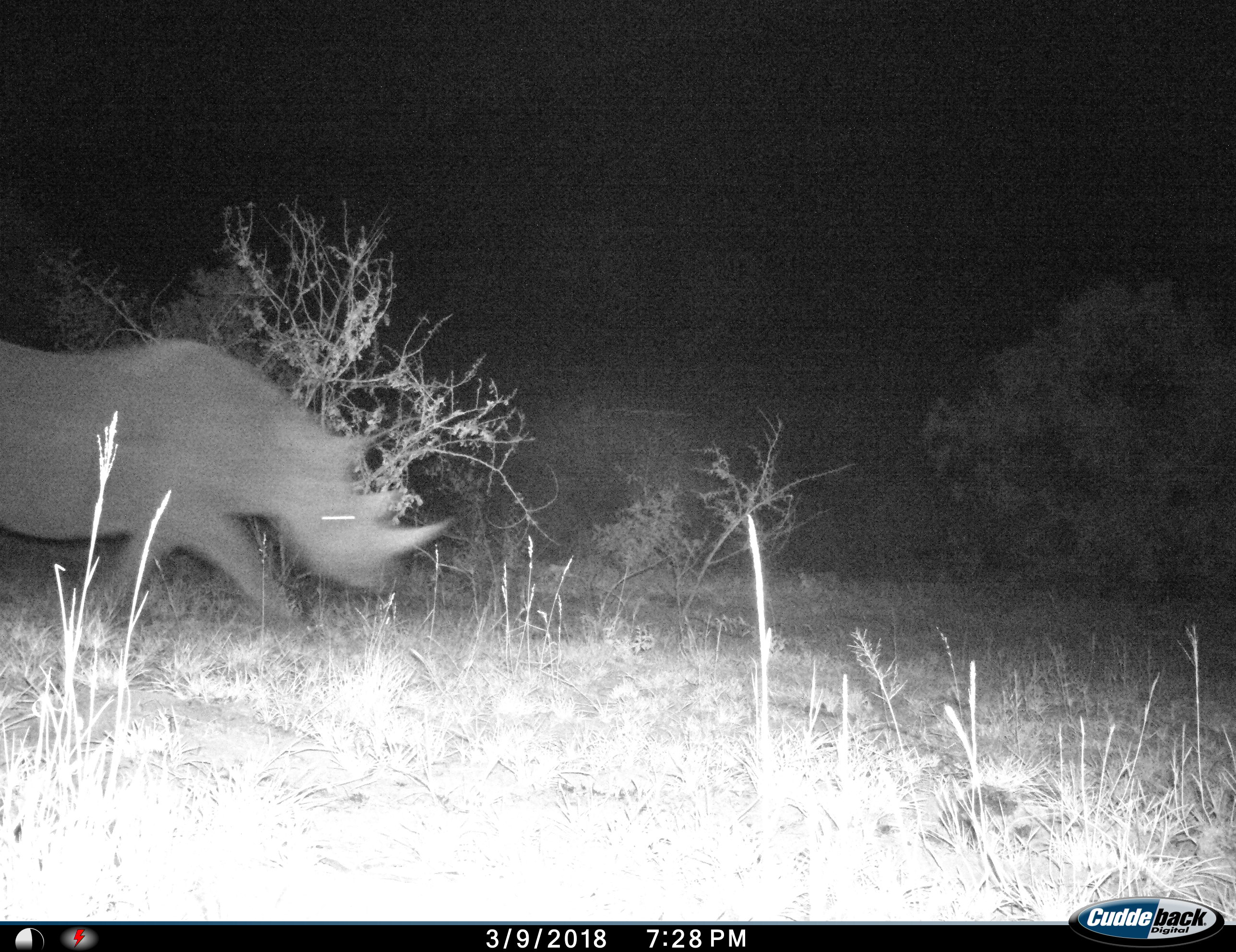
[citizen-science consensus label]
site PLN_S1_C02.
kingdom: Animalia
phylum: Chordata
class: Mammalia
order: Perissodactyla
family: Rhinocerotidae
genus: Ceratotherium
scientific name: Ceratotherium simum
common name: white rhinoceros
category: rhinoceroswhite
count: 1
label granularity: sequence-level